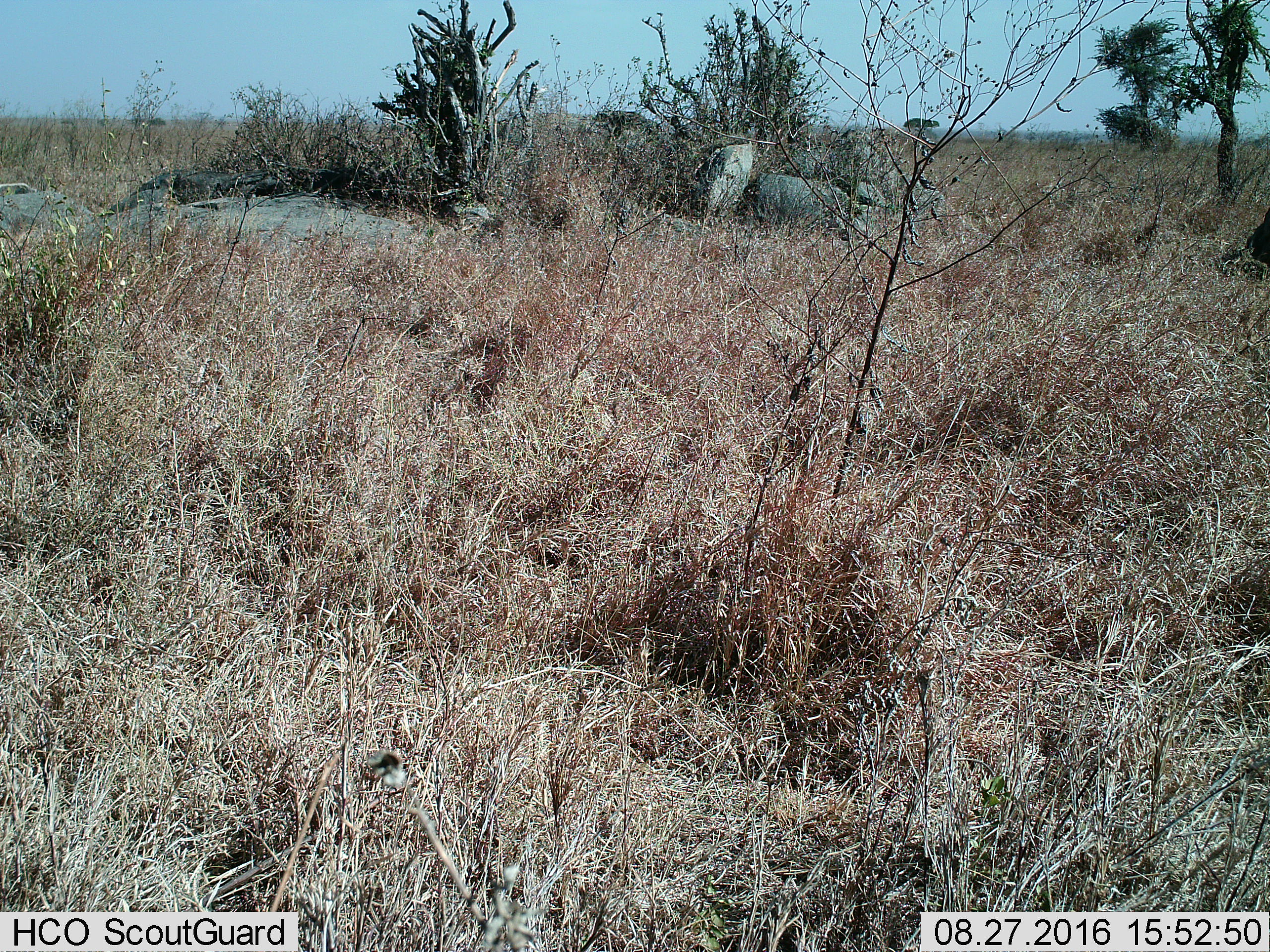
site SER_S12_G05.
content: unidentified animal